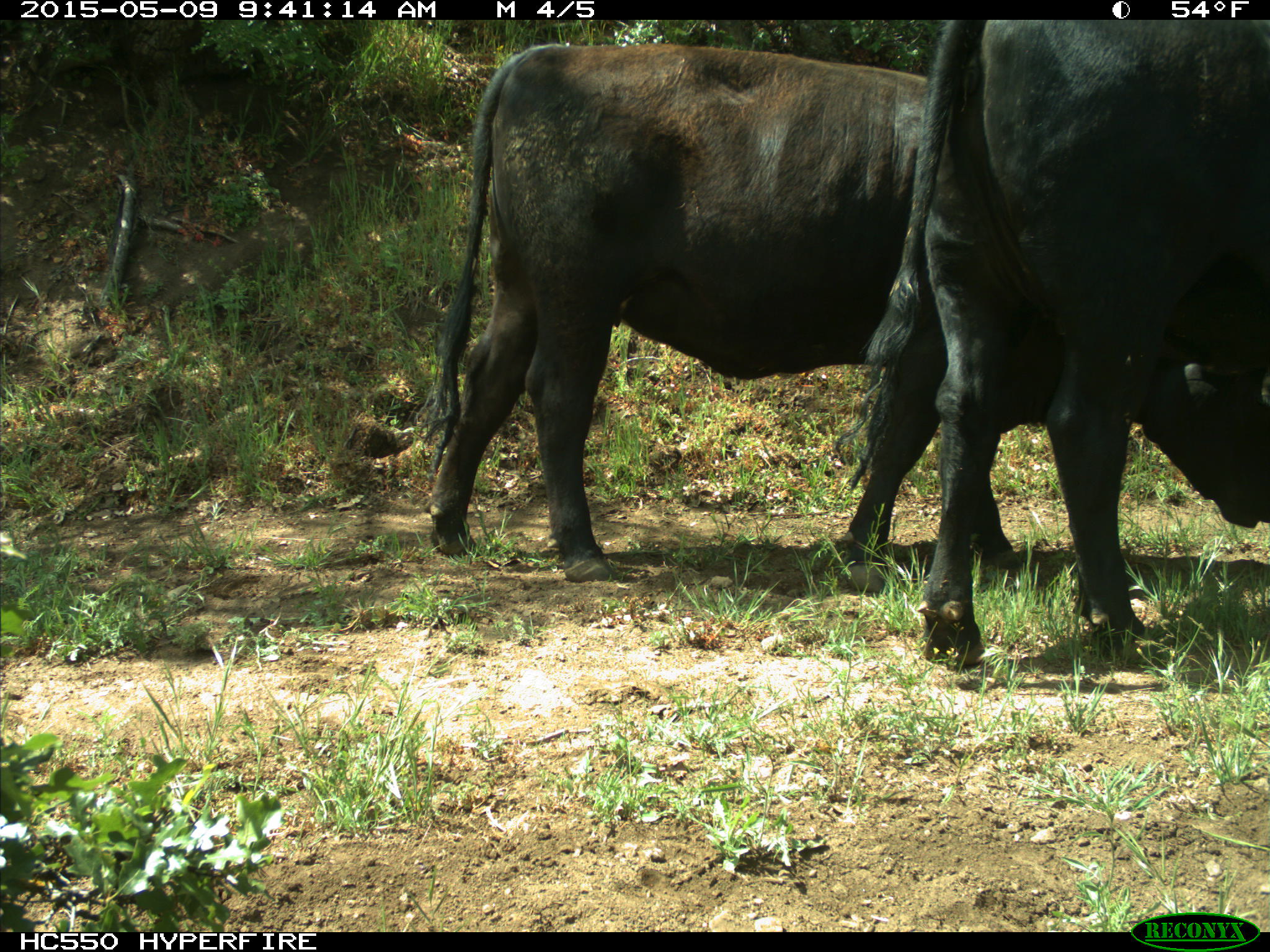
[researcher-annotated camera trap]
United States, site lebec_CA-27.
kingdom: Animalia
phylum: Chordata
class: Mammalia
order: Artiodactyla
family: Bovidae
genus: Bos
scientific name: Bos taurus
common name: domestic cow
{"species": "Bos taurus (domestic cow)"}